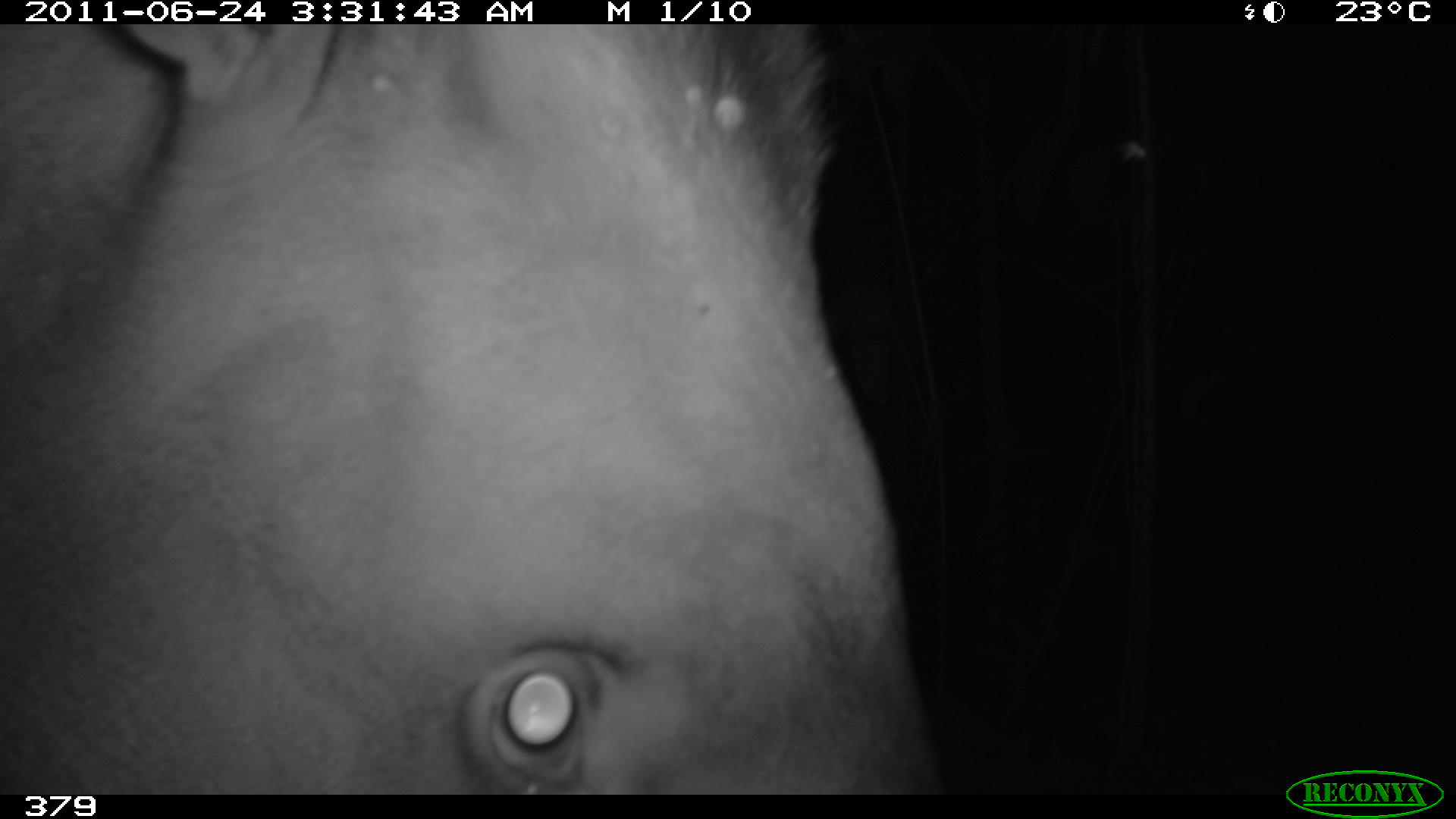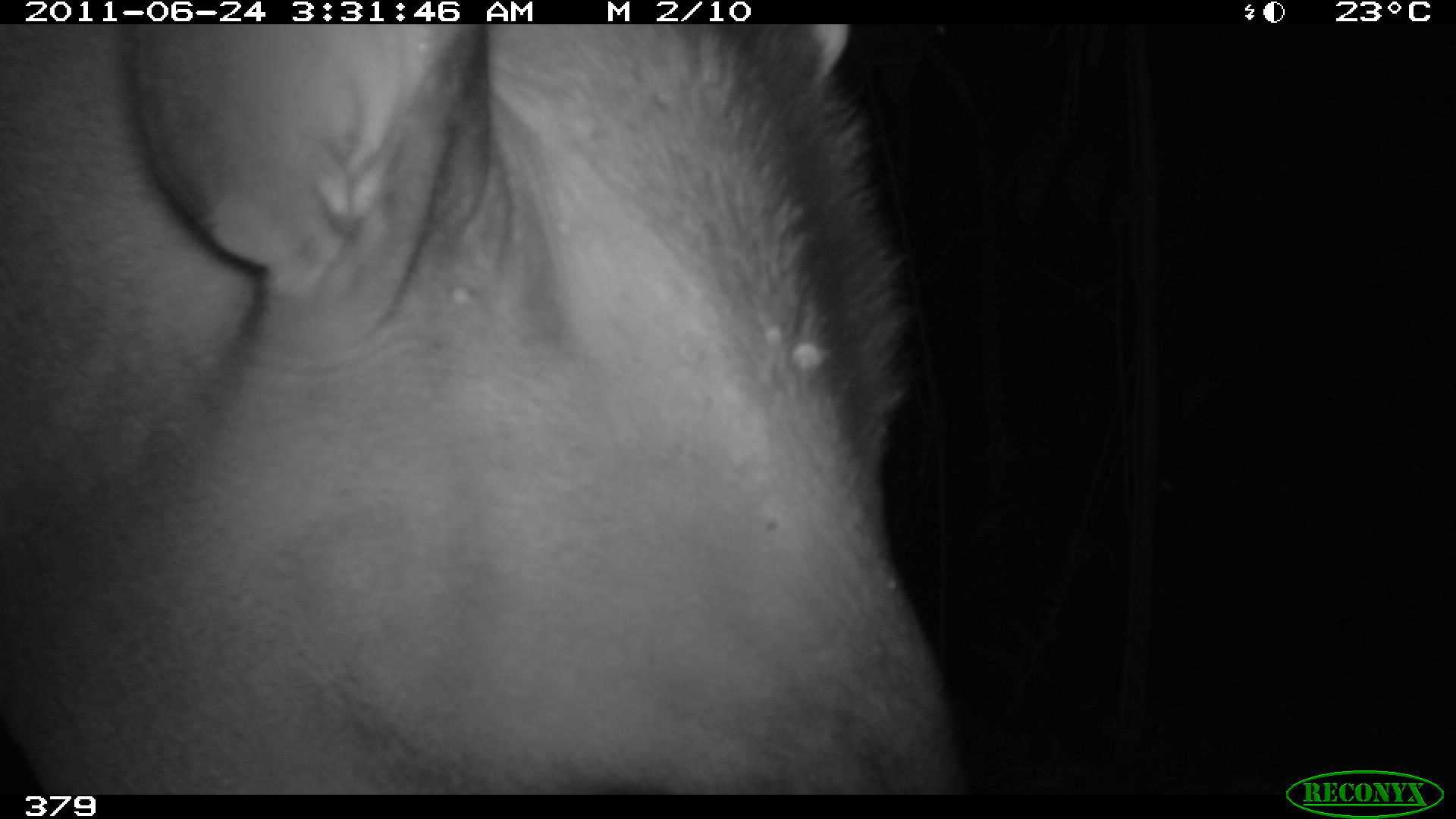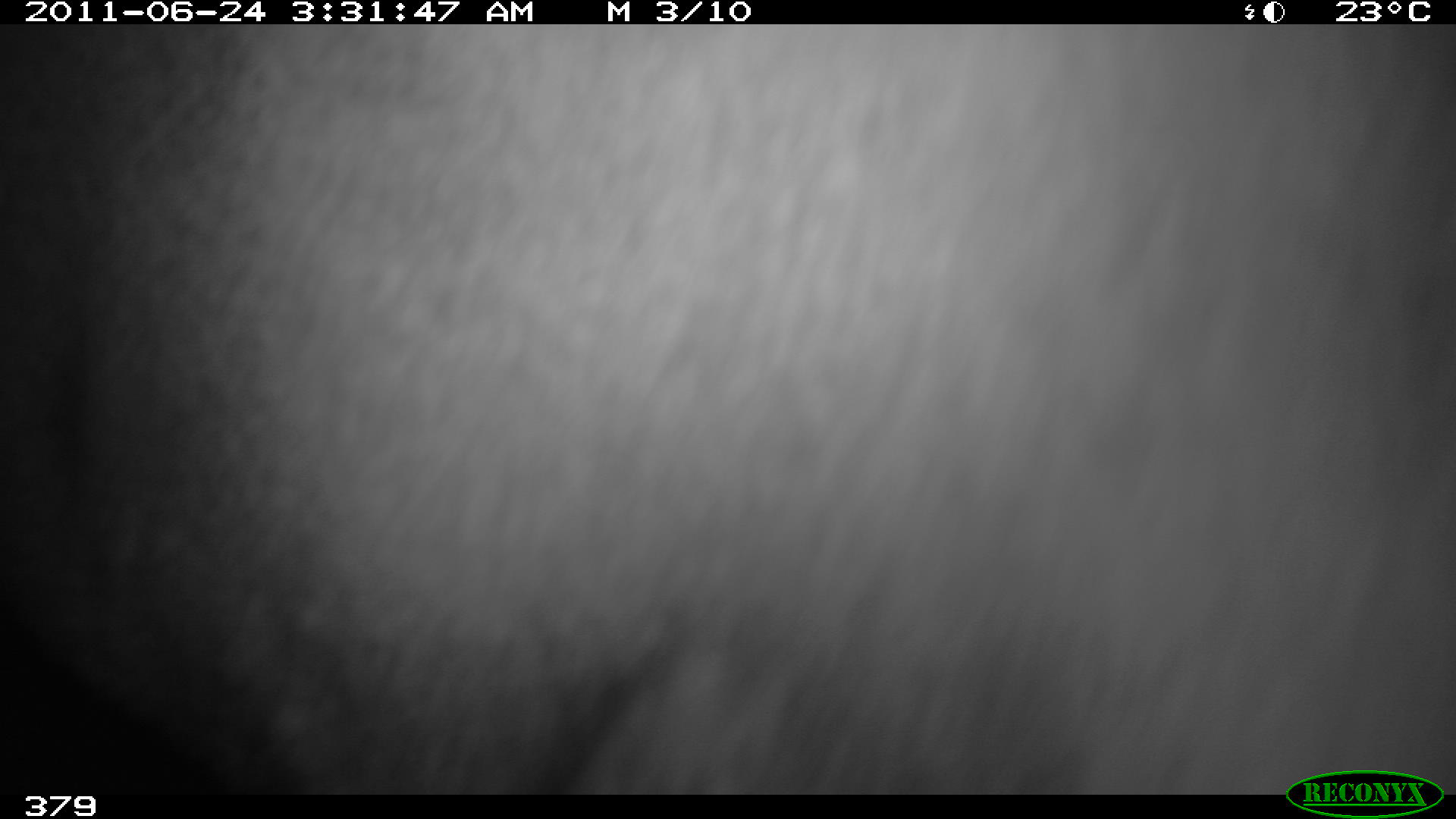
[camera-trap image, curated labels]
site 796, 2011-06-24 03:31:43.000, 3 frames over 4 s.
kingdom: Animalia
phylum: Chordata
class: Mammalia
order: Perissodactyla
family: Tapiridae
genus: Tapirus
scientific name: Tapirus terrestris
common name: south american tapir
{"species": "Tapirus terrestris (south american tapir)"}